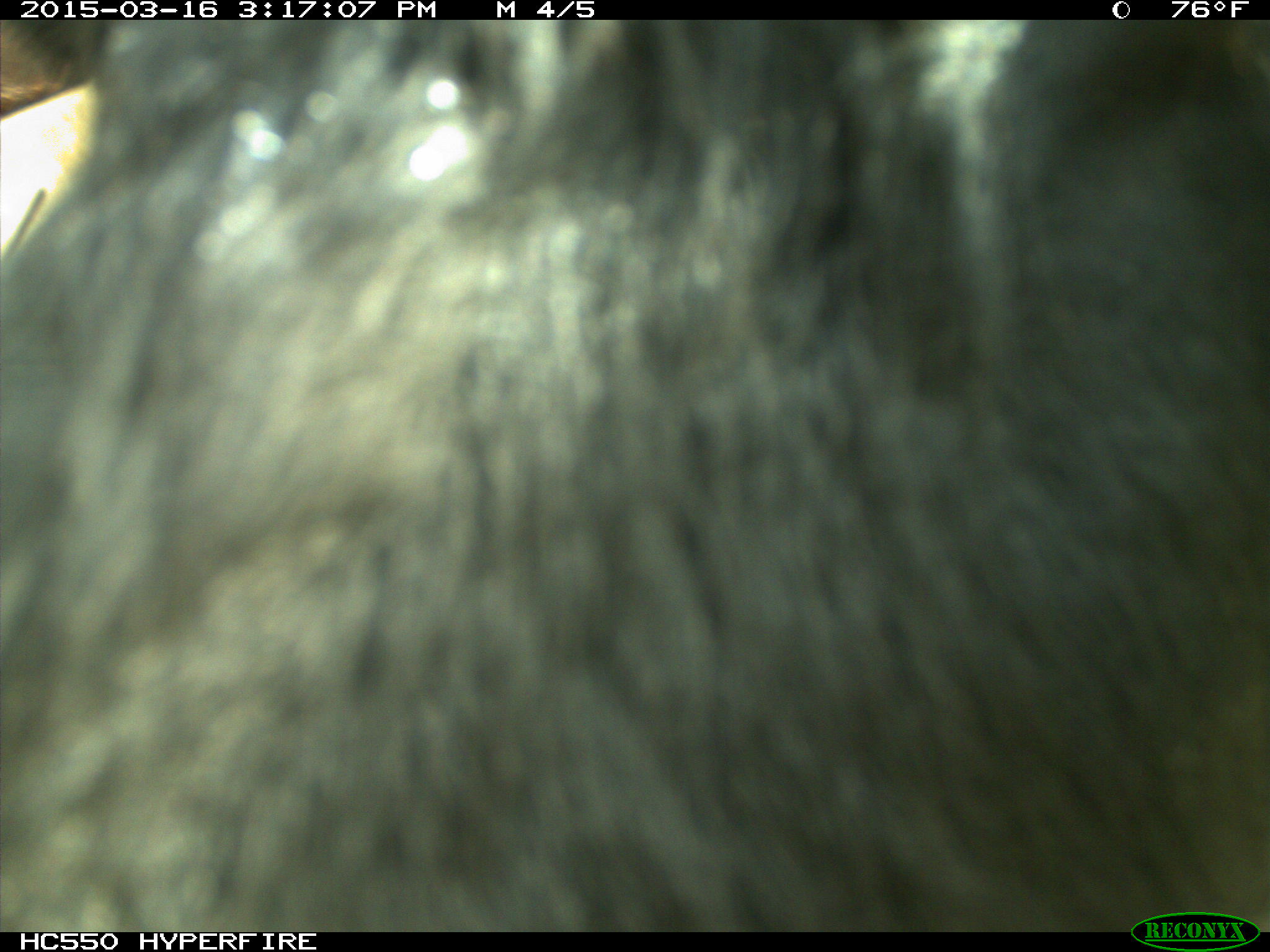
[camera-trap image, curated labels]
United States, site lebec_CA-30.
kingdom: Animalia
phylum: Chordata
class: Mammalia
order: Artiodactyla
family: Bovidae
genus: Bos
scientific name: Bos taurus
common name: domestic cow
Bos taurus (domestic cow).